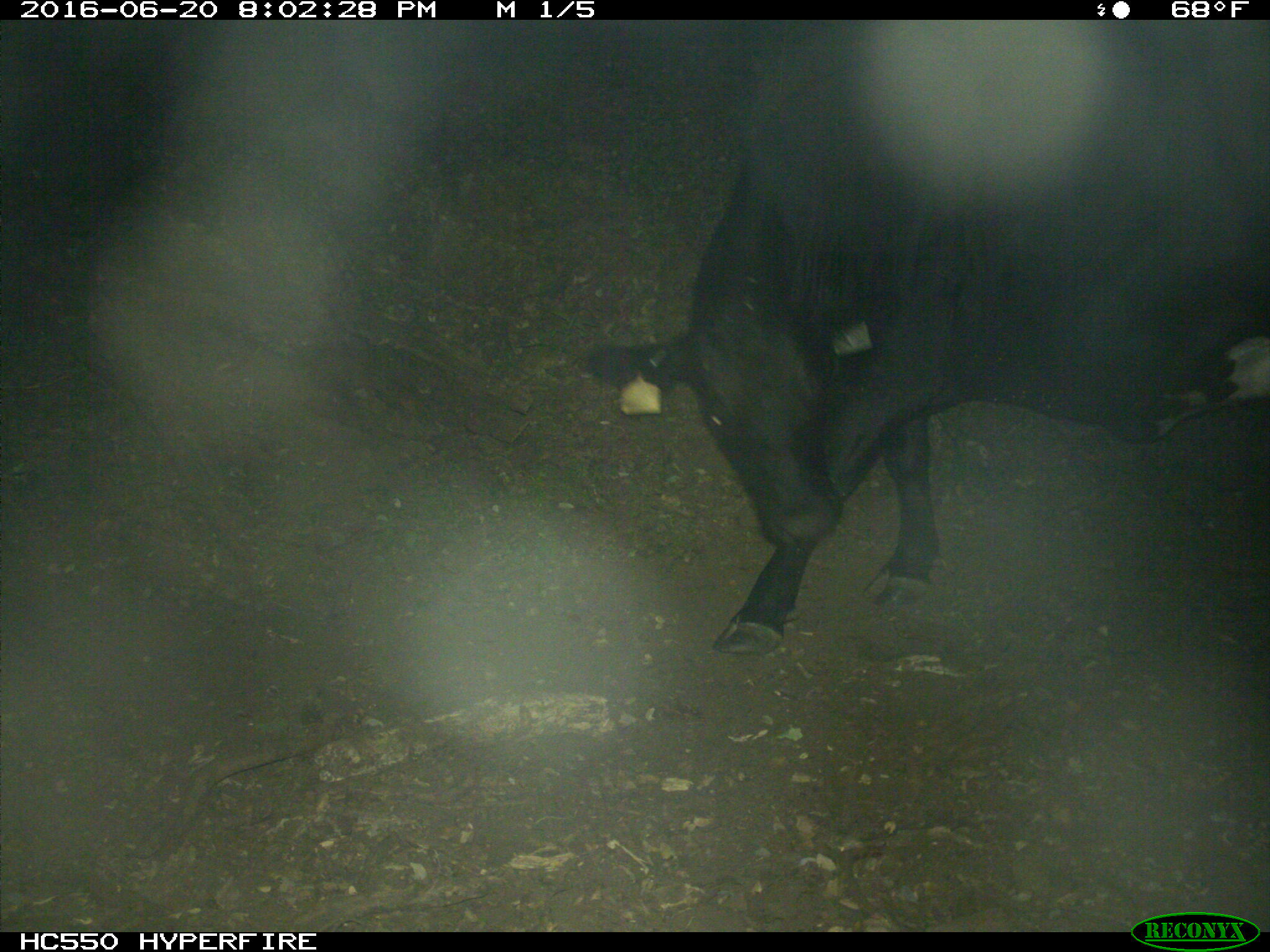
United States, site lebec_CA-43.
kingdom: Animalia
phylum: Chordata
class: Mammalia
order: Artiodactyla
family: Bovidae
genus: Bos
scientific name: Bos taurus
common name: domestic cow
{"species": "Bos taurus (domestic cow)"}